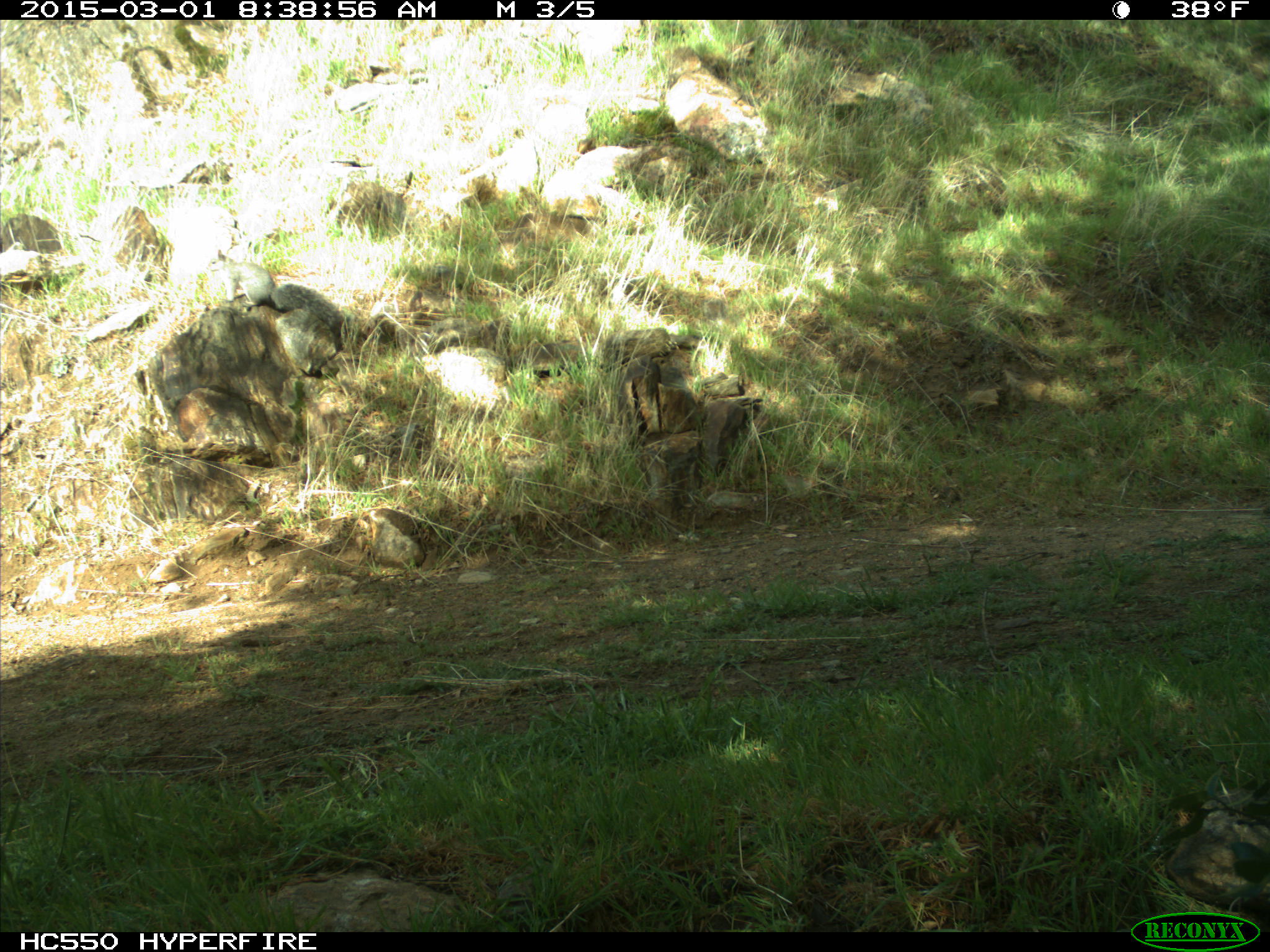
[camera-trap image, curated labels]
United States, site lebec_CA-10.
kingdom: Animalia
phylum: Chordata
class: Mammalia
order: Rodentia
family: Sciuridae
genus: Sciurus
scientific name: Sciurus carolinensis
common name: eastern gray squirrel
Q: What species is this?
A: Sciurus carolinensis (eastern gray squirrel).